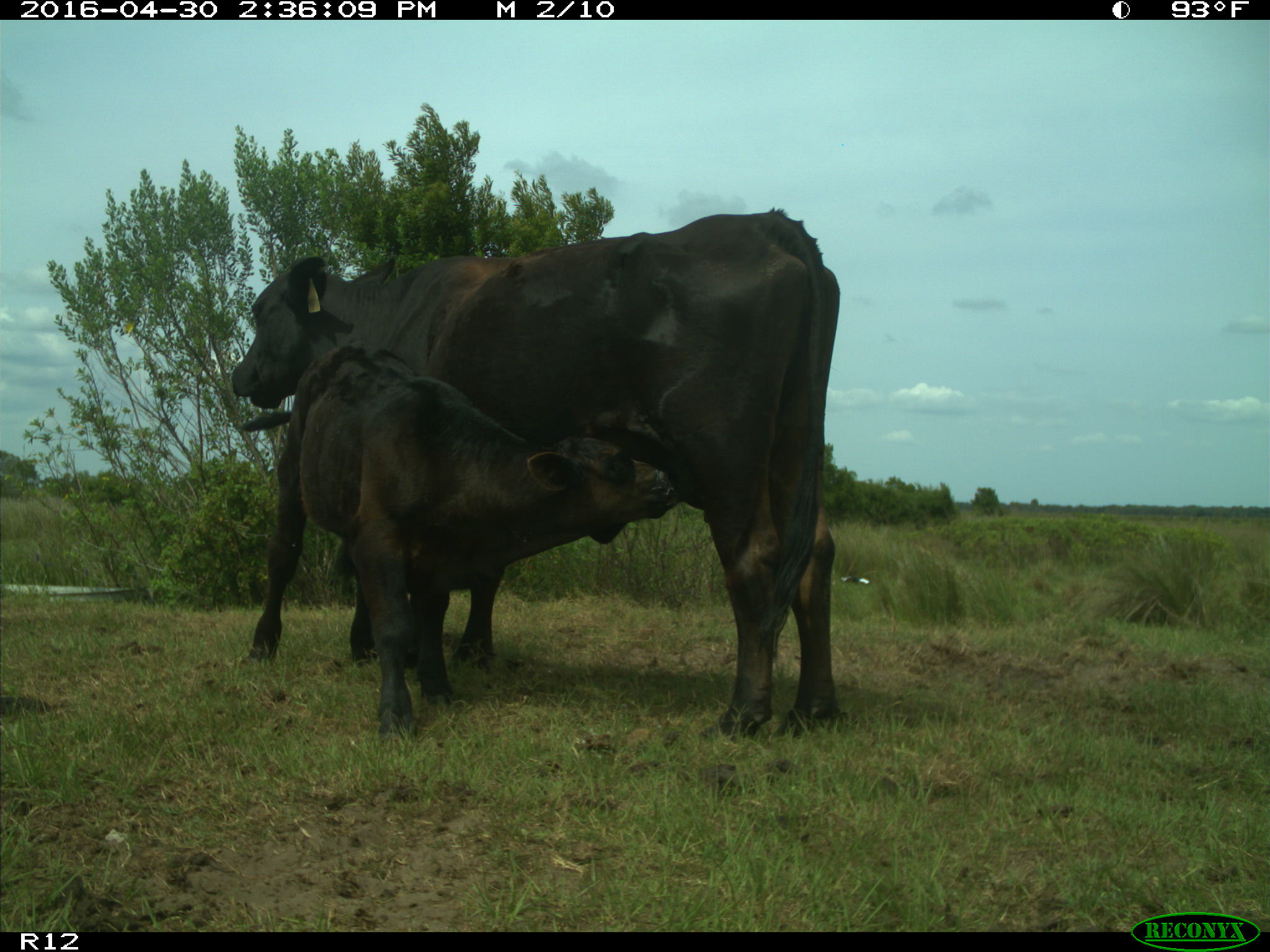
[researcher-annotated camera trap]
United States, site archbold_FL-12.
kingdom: Animalia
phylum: Chordata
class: Mammalia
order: Artiodactyla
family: Bovidae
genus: Bos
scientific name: Bos taurus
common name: domestic cow